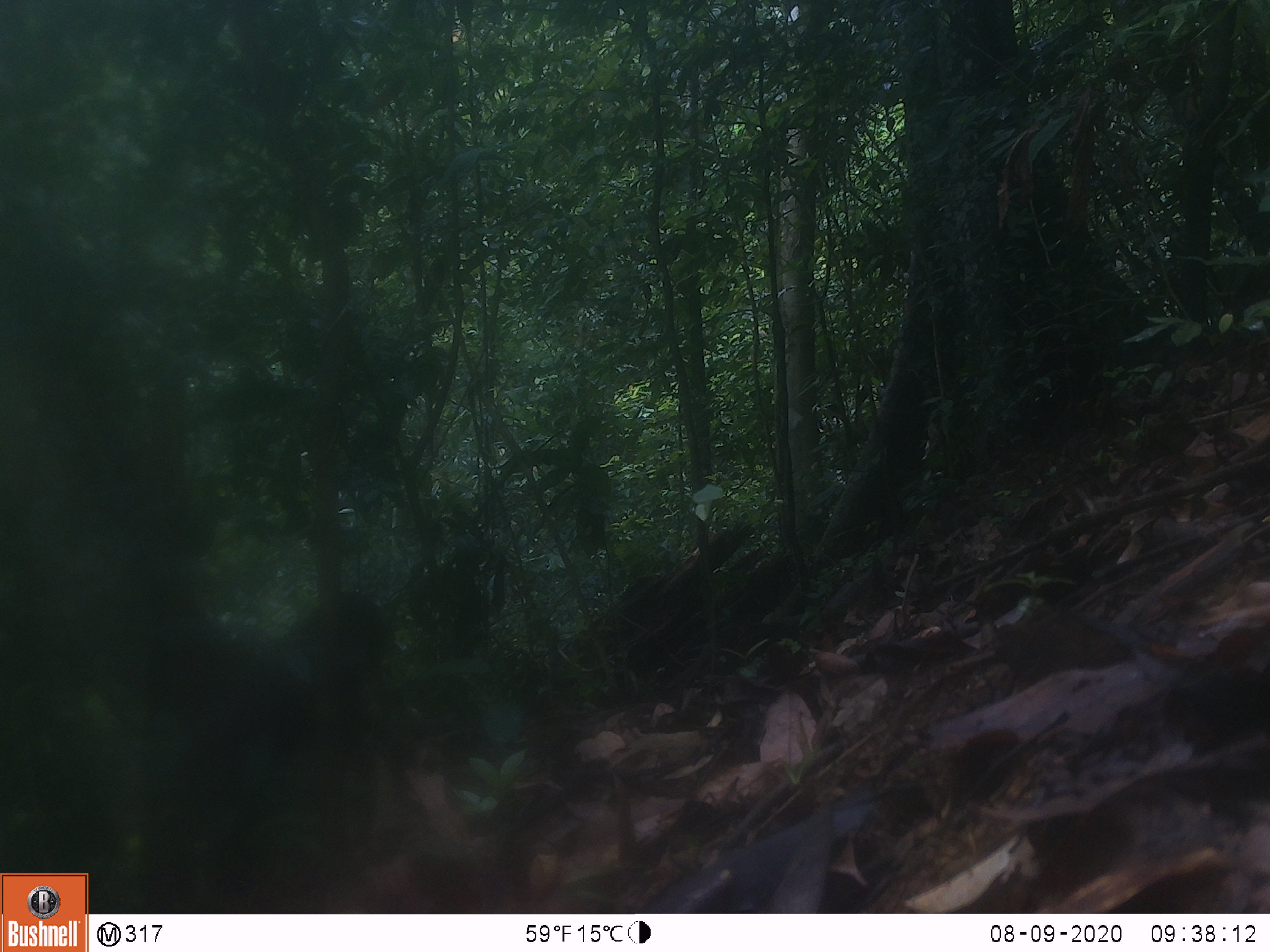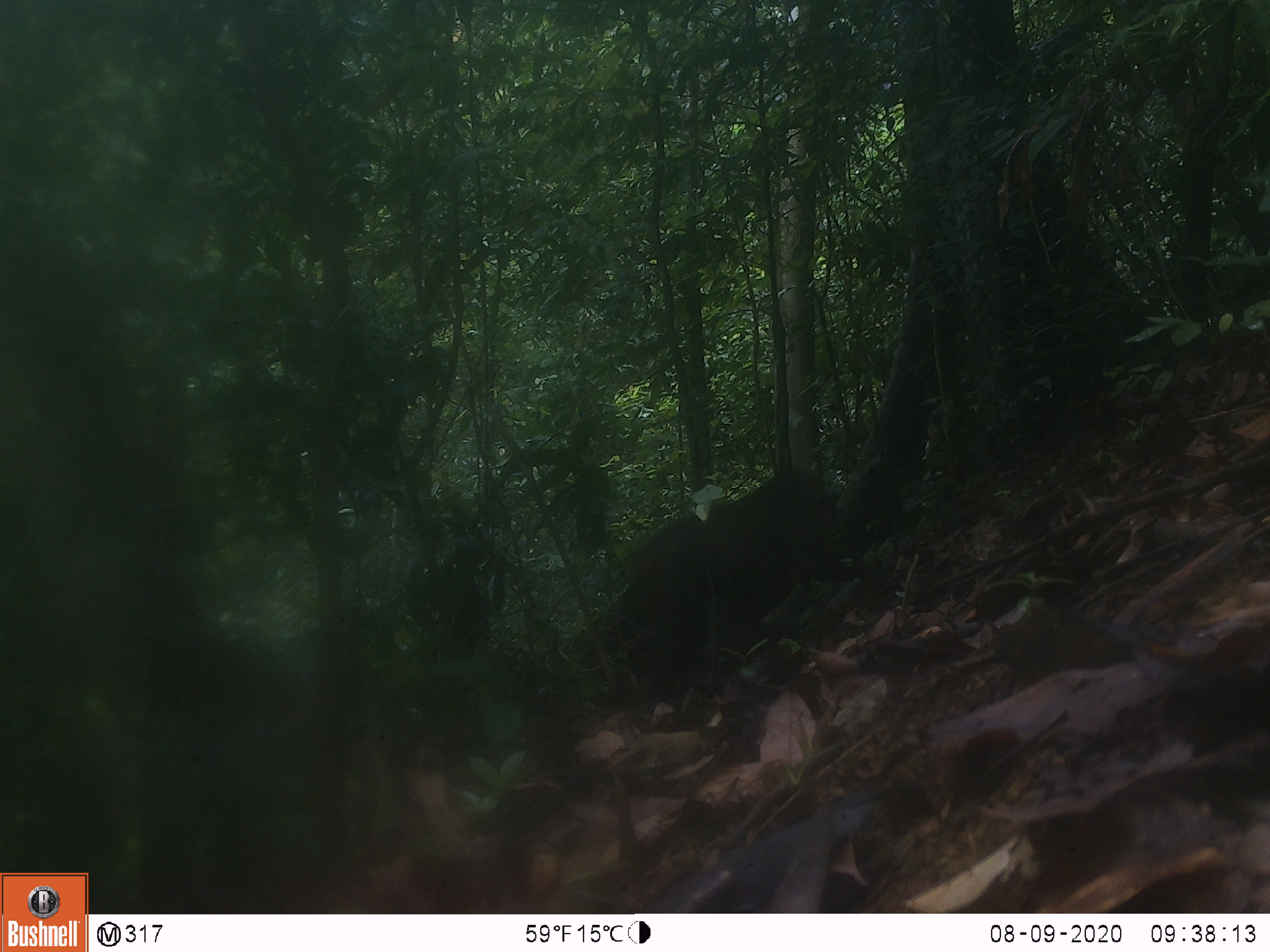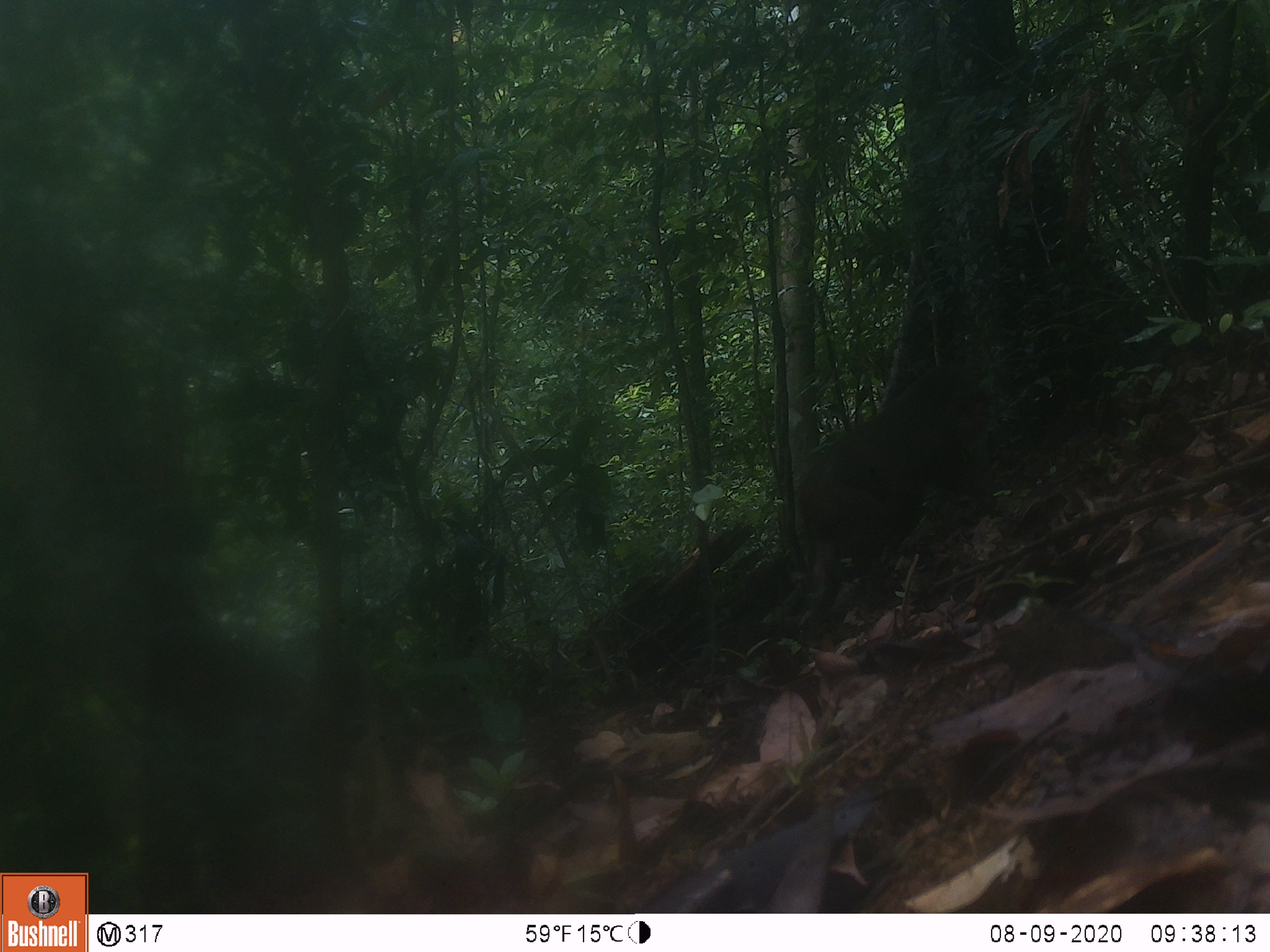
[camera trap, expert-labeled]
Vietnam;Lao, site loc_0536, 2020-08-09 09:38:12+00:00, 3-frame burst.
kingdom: Animalia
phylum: Chordata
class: Mammalia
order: Primates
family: Cercopithecidae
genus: Macaca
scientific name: Macaca arctoides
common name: stump-tailed macaque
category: stump tailed macaque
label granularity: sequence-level